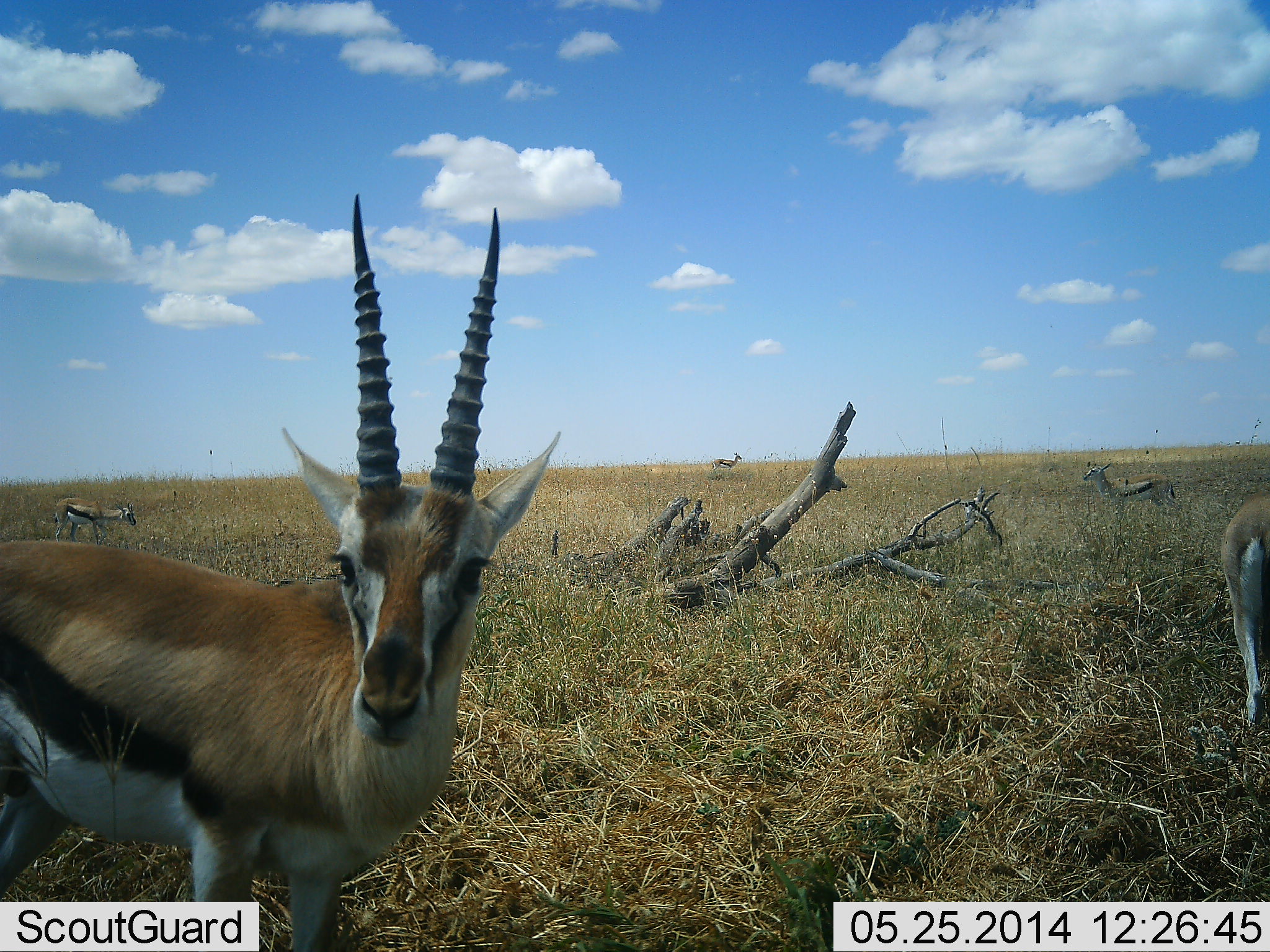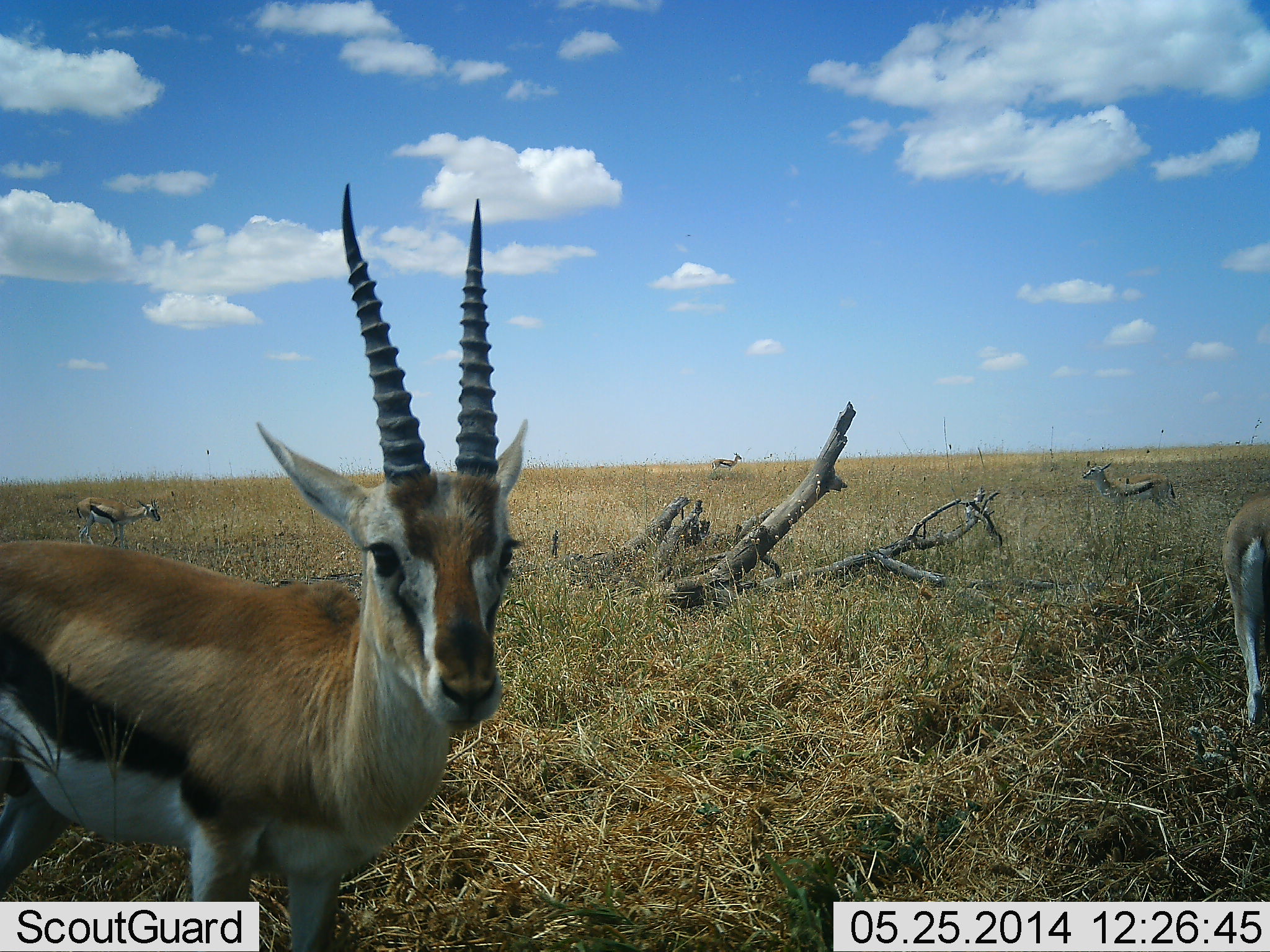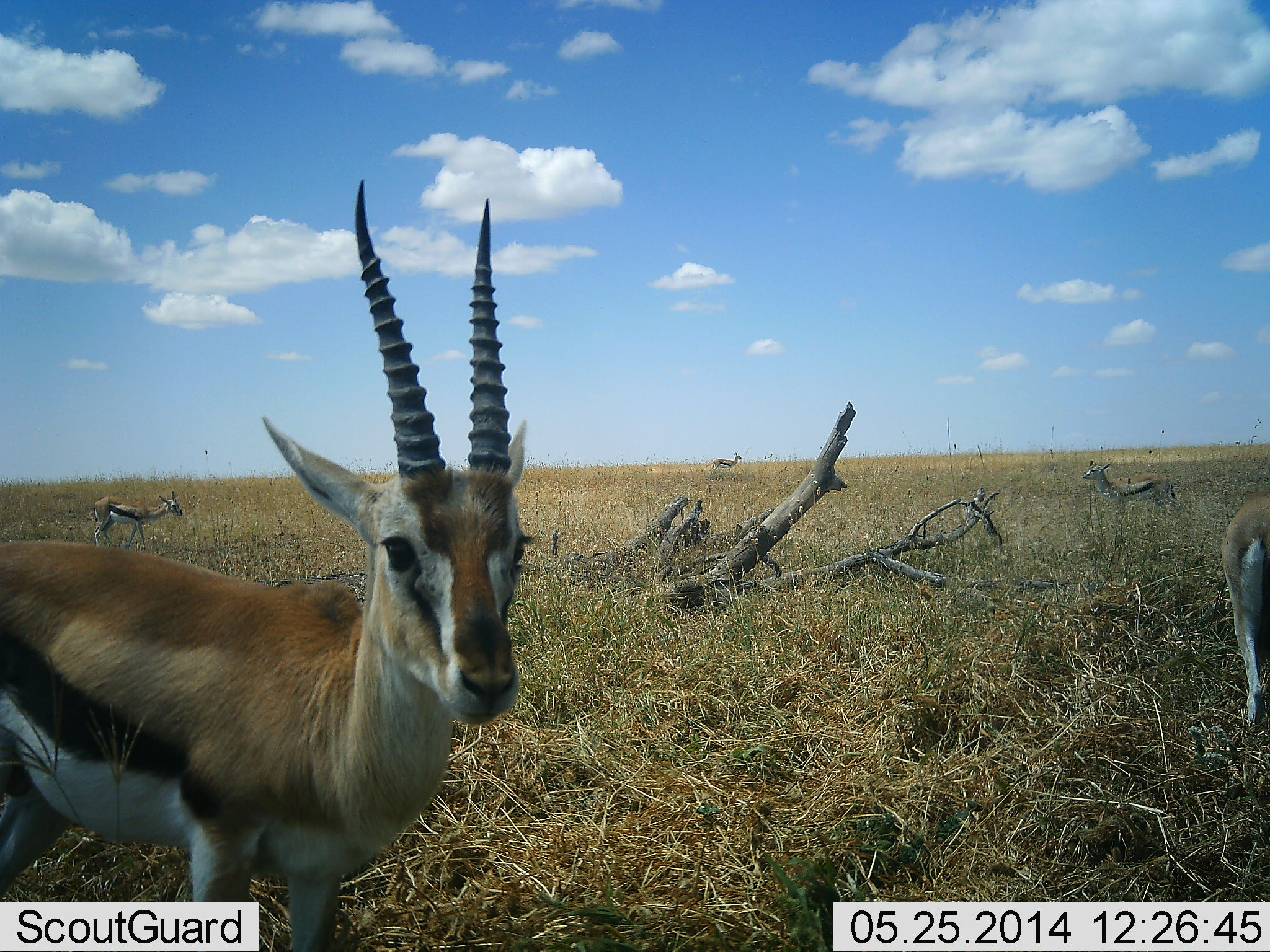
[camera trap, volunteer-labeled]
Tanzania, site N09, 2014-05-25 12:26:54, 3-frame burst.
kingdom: Animalia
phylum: Chordata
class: Mammalia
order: Artiodactyla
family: Bovidae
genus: Eudorcas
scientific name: Eudorcas thomsonii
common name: thomson's gazelle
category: gazellethomsons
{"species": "gazellethomsons (thomson's gazelle) (Eudorcas thomsonii)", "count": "5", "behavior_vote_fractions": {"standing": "100%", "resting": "0%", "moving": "34%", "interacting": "3%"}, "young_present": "6%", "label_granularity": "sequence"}